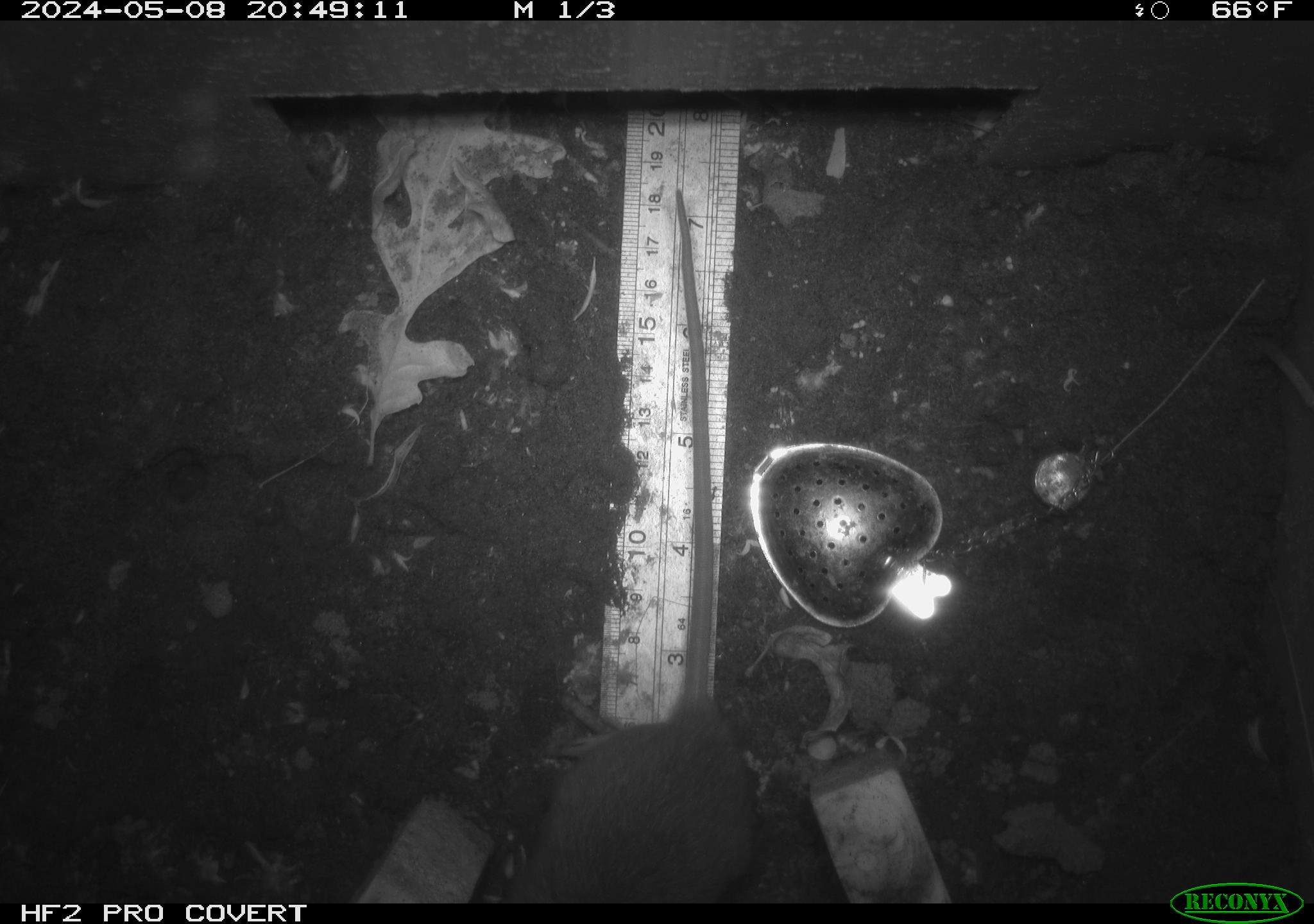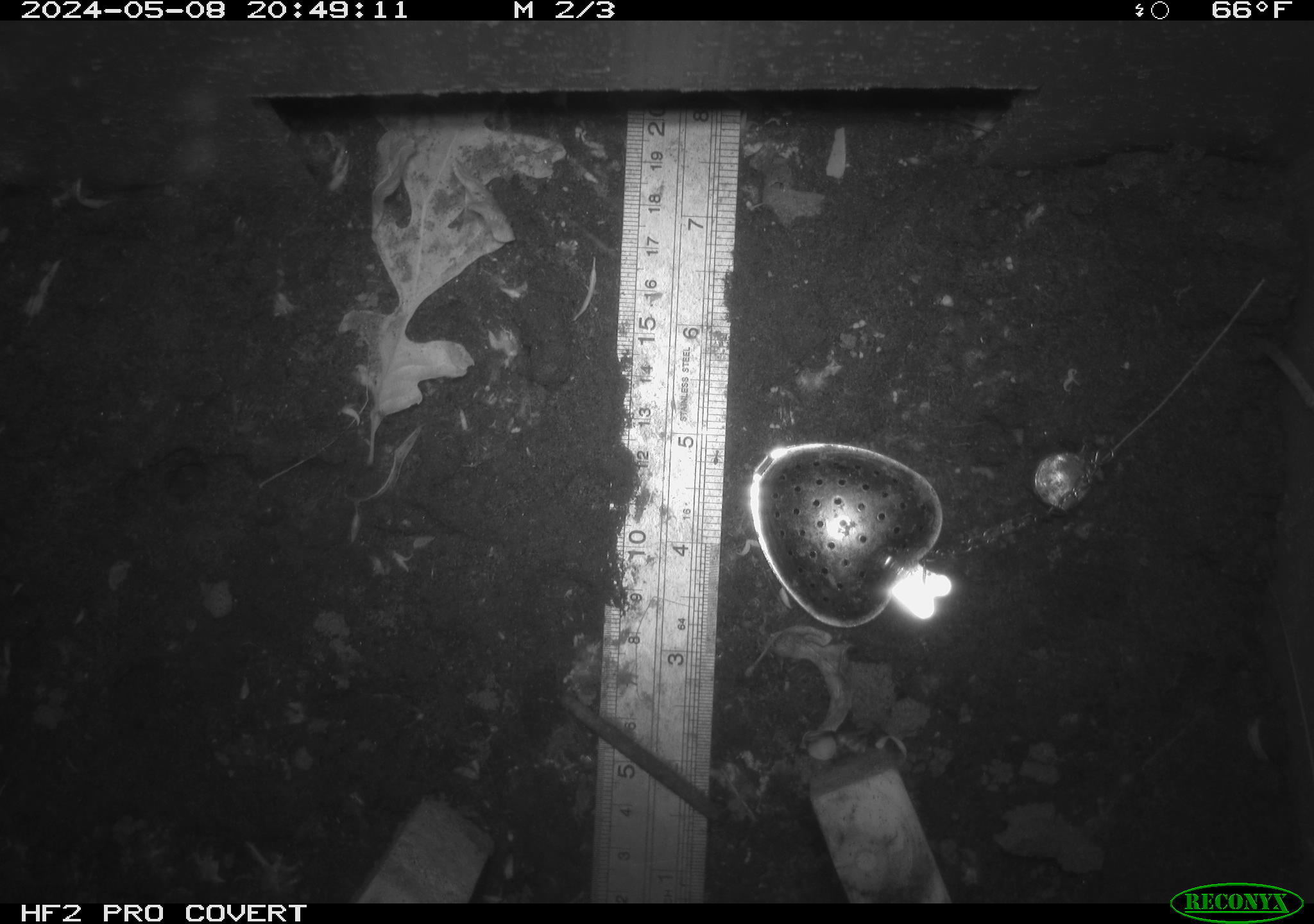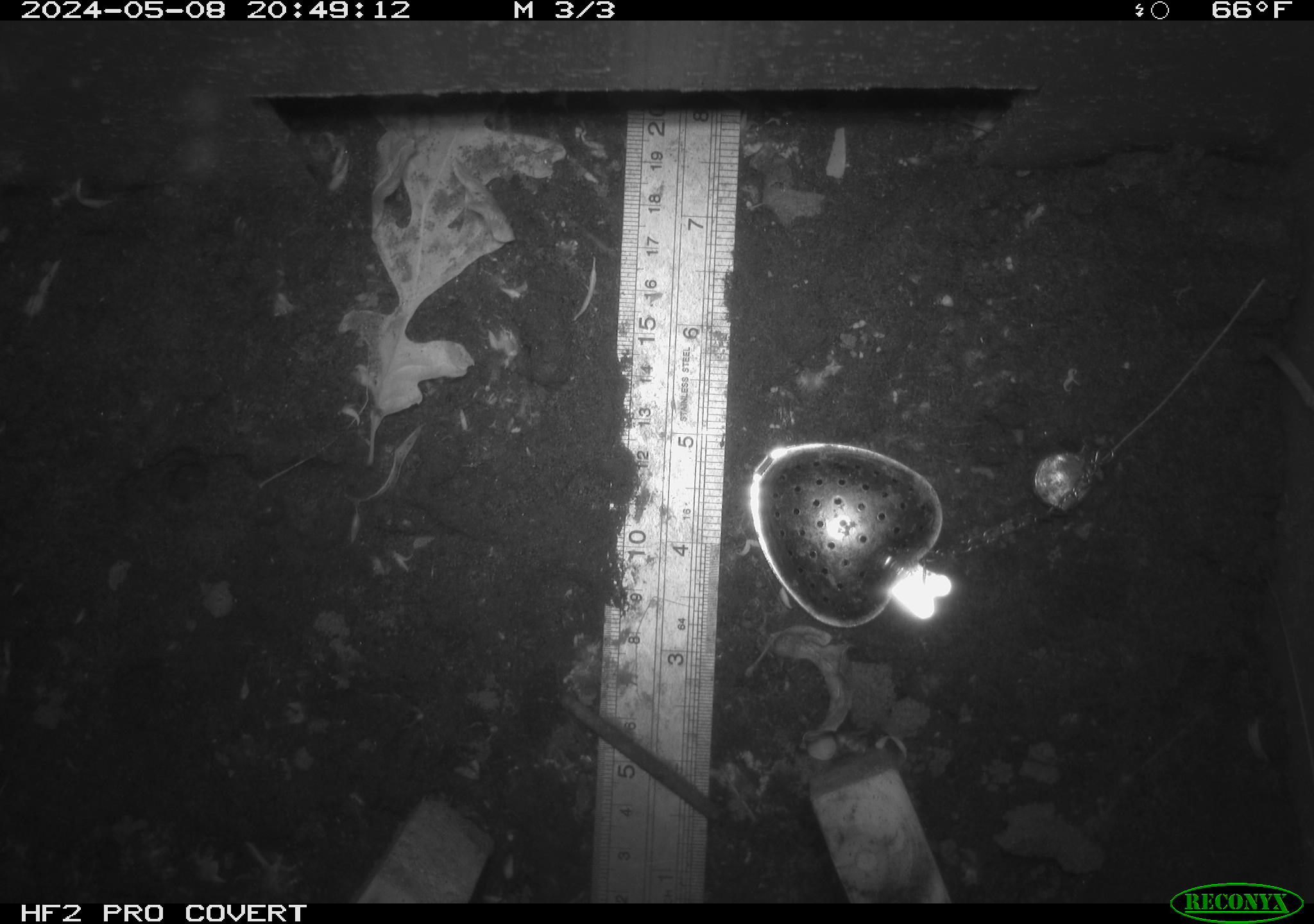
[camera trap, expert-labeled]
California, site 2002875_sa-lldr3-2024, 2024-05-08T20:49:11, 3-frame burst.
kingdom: Animalia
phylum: Chordata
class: Mammalia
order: Rodentia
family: Muridae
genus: Rattus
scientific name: Rattus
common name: rat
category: rattus species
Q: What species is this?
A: Rattus species (rat) (Rattus).